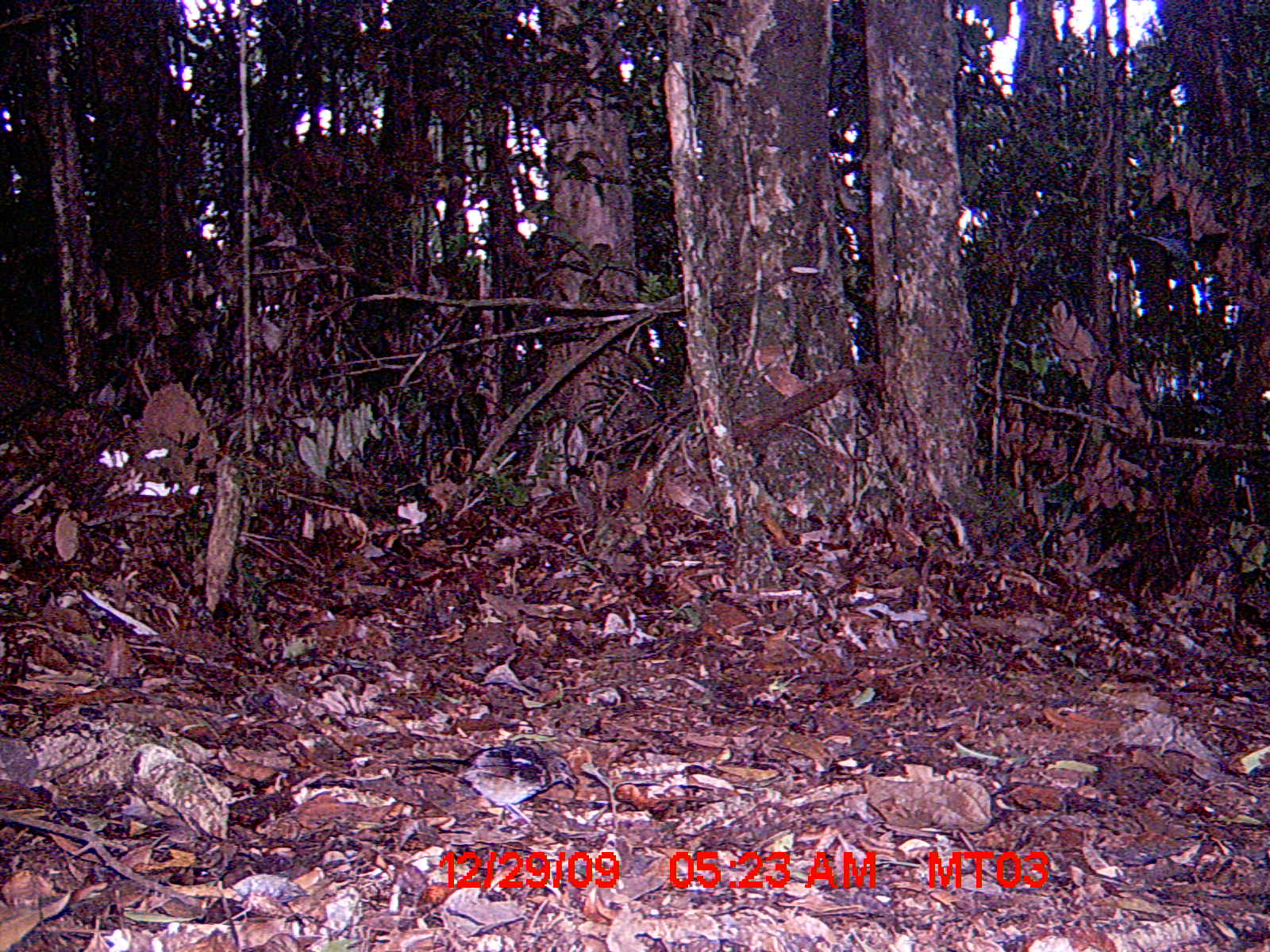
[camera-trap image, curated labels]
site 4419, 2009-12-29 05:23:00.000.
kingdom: Animalia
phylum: Chordata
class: Aves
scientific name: Aves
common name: bird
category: unknown bird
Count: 1.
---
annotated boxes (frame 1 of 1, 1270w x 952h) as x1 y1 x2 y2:
unknown bird: 402 745 577 825